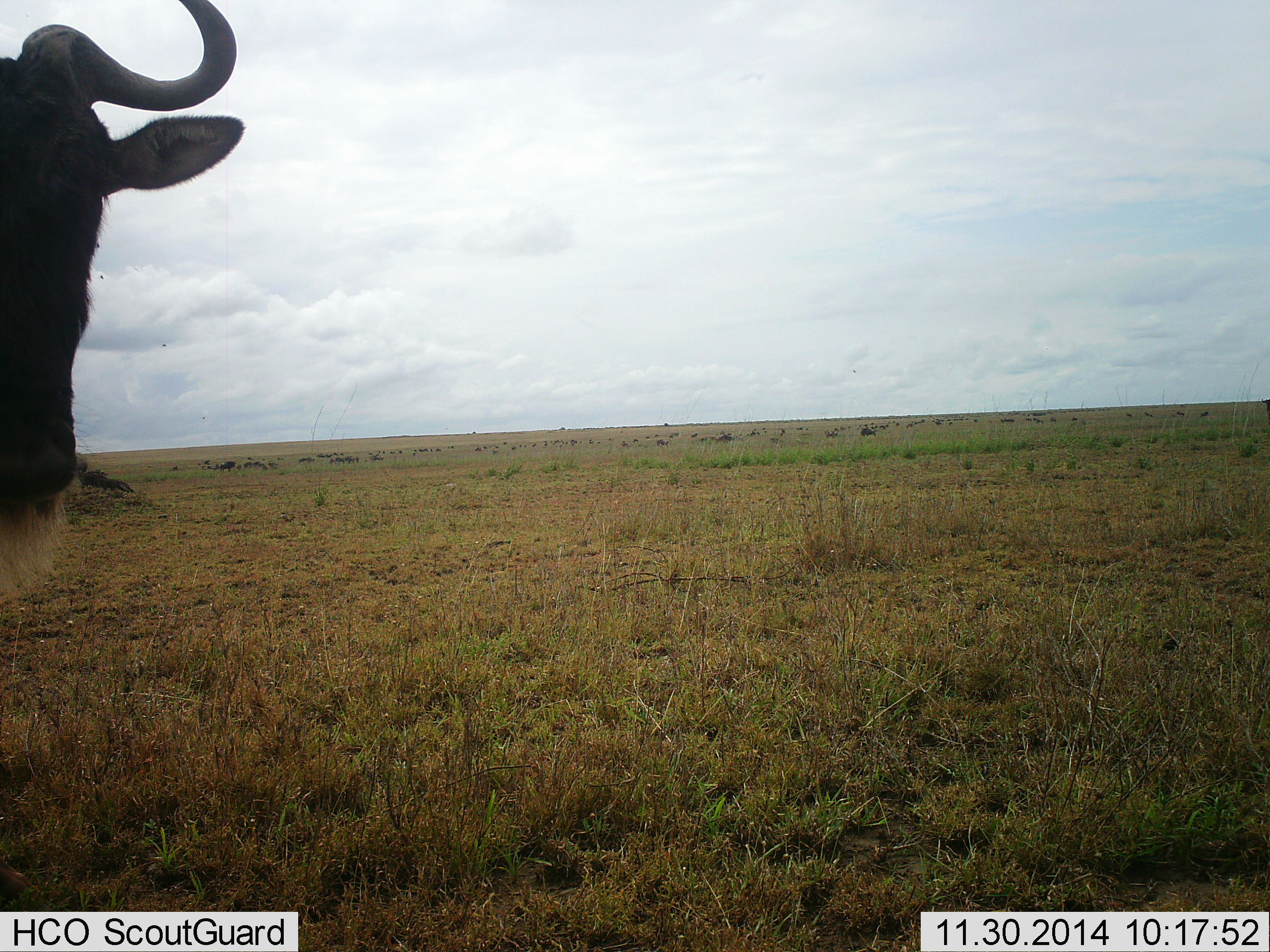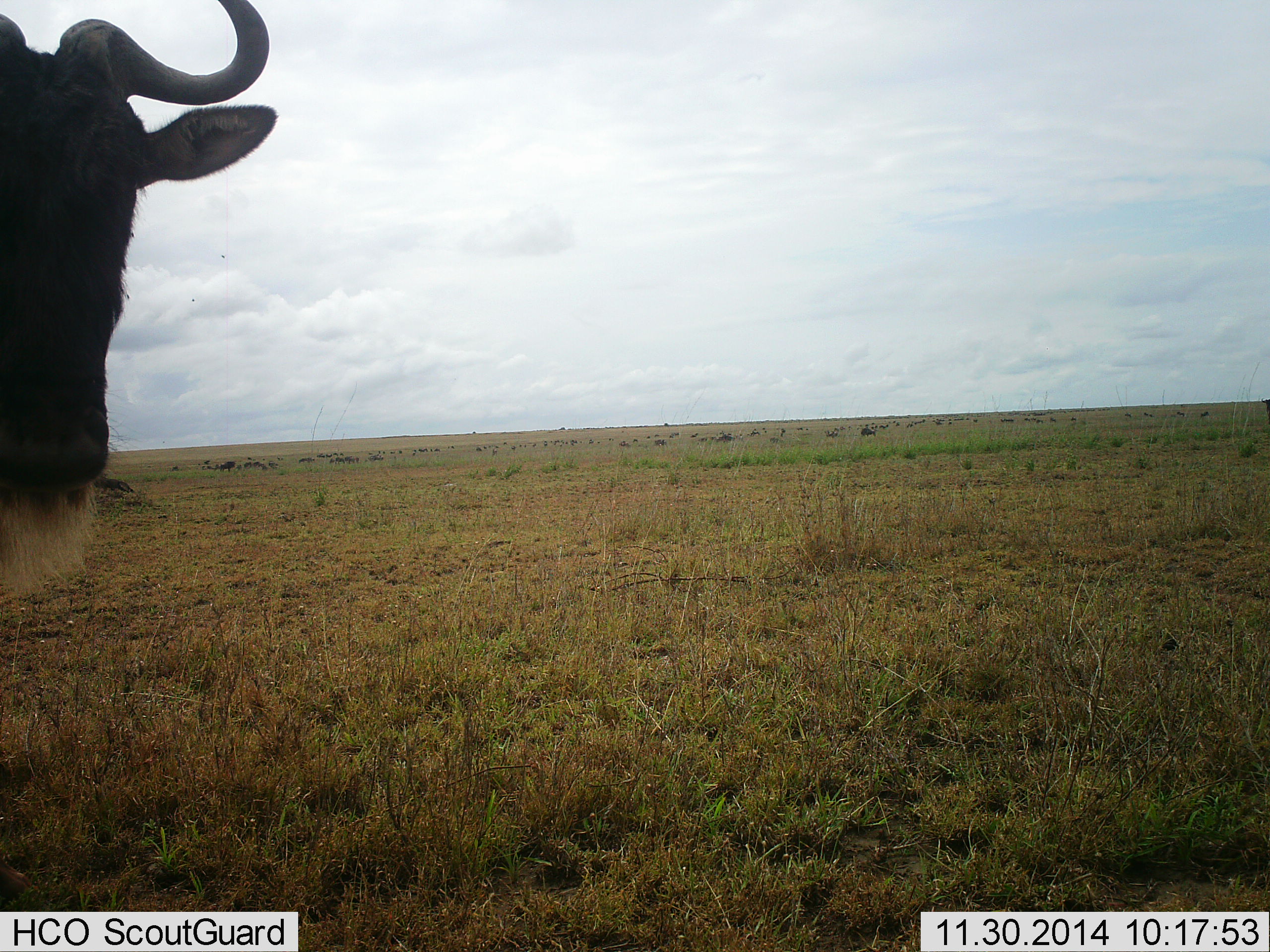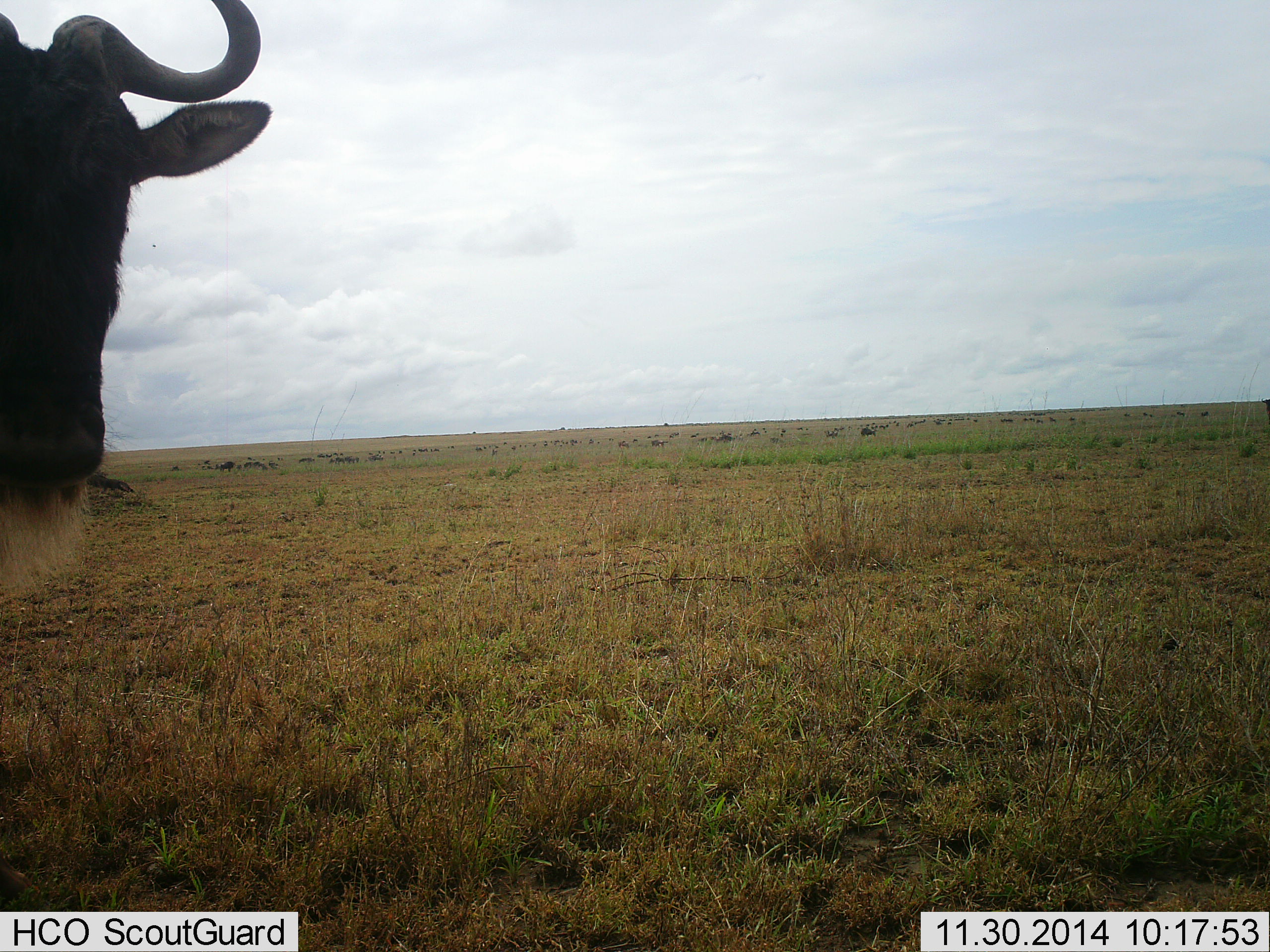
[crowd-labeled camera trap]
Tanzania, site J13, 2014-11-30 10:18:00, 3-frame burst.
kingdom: Animalia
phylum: Chordata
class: Mammalia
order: Artiodactyla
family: Bovidae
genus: Connochaetes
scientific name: Connochaetes taurinus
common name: blue wildebeest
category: wildebeest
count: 1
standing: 100%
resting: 0%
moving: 10%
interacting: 0%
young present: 0%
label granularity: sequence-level